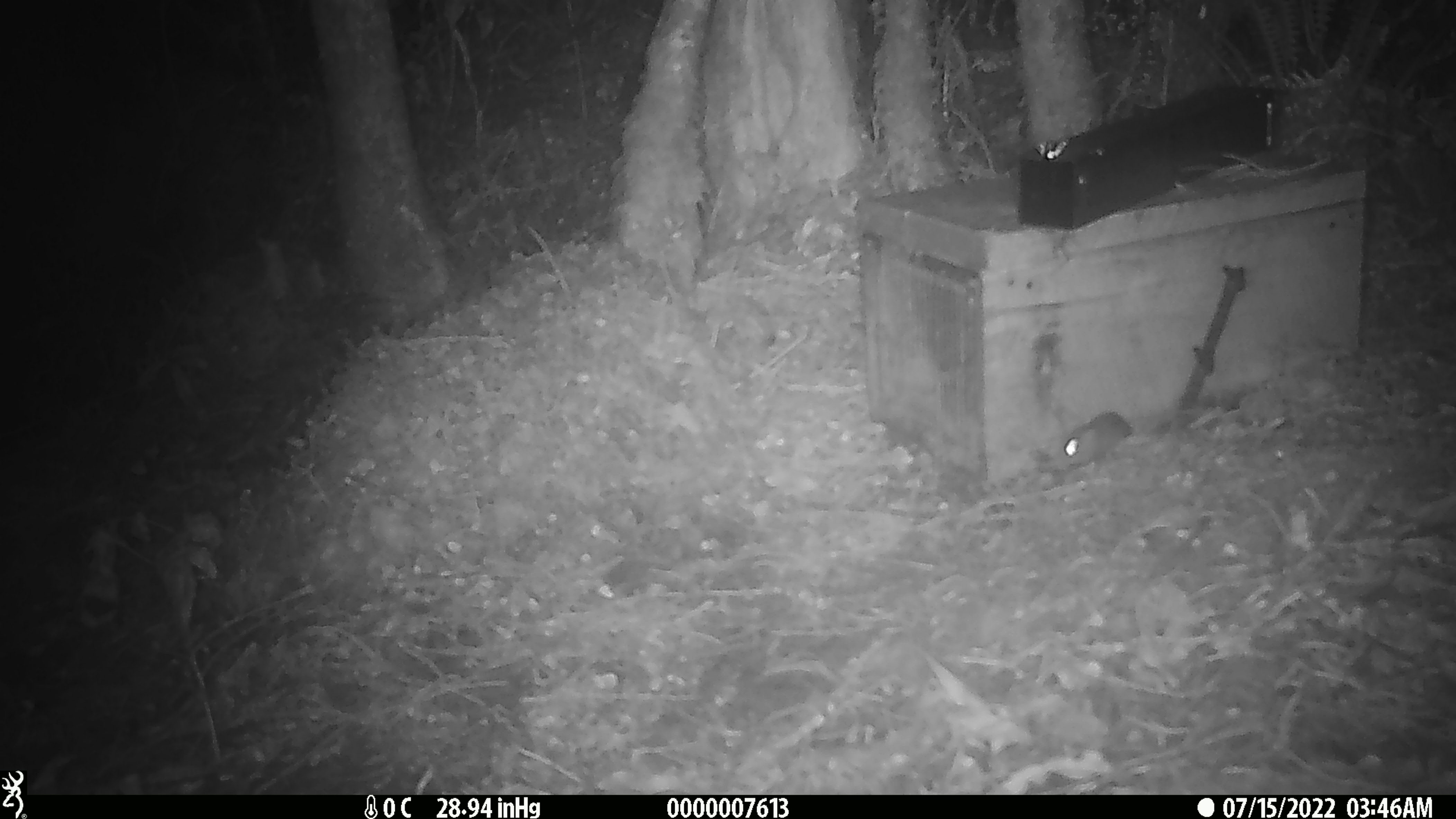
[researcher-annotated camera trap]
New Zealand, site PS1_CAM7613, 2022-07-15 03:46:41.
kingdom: Animalia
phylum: Chordata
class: Mammalia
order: Rodentia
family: Muridae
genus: Mus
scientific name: Mus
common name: mouse